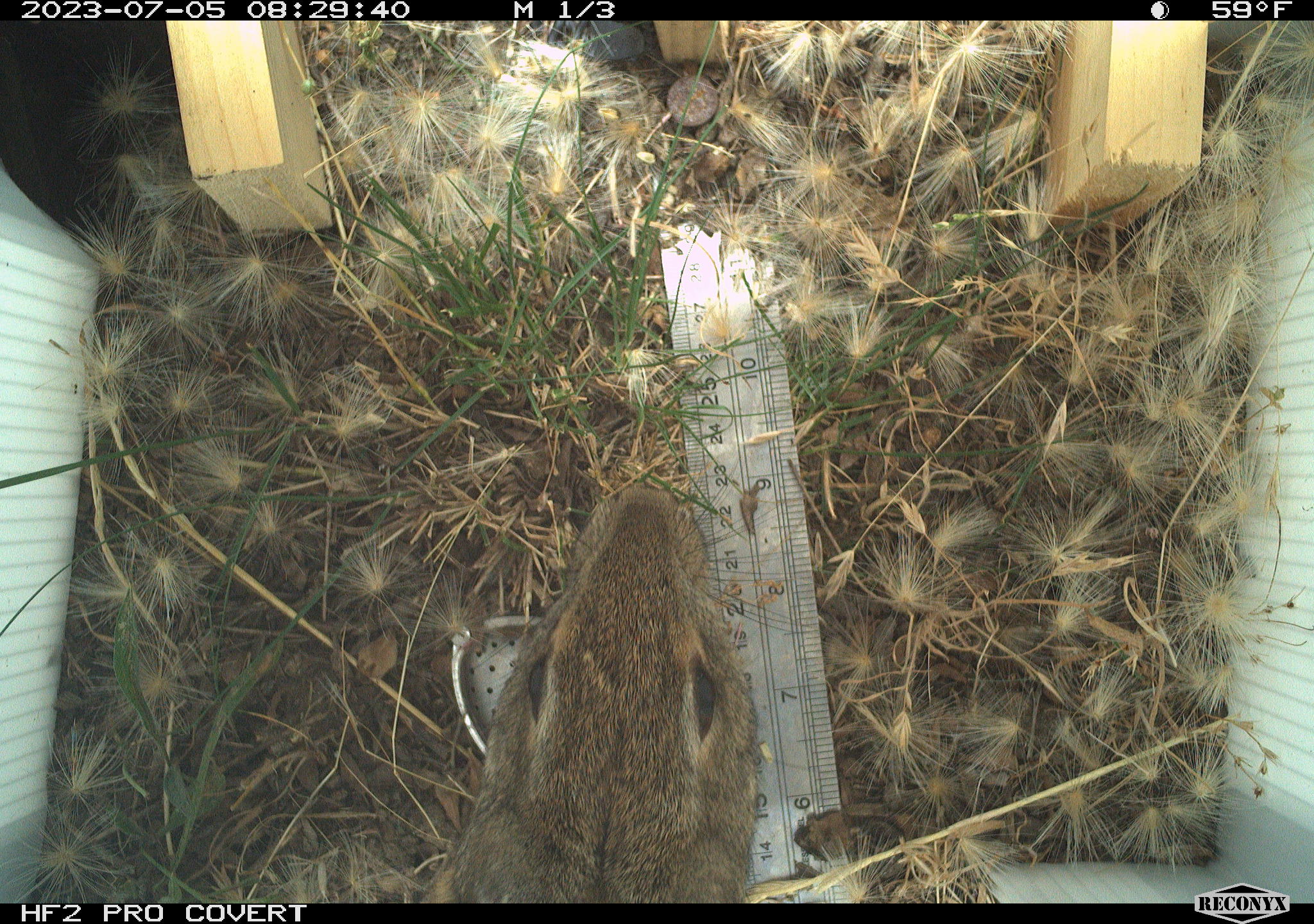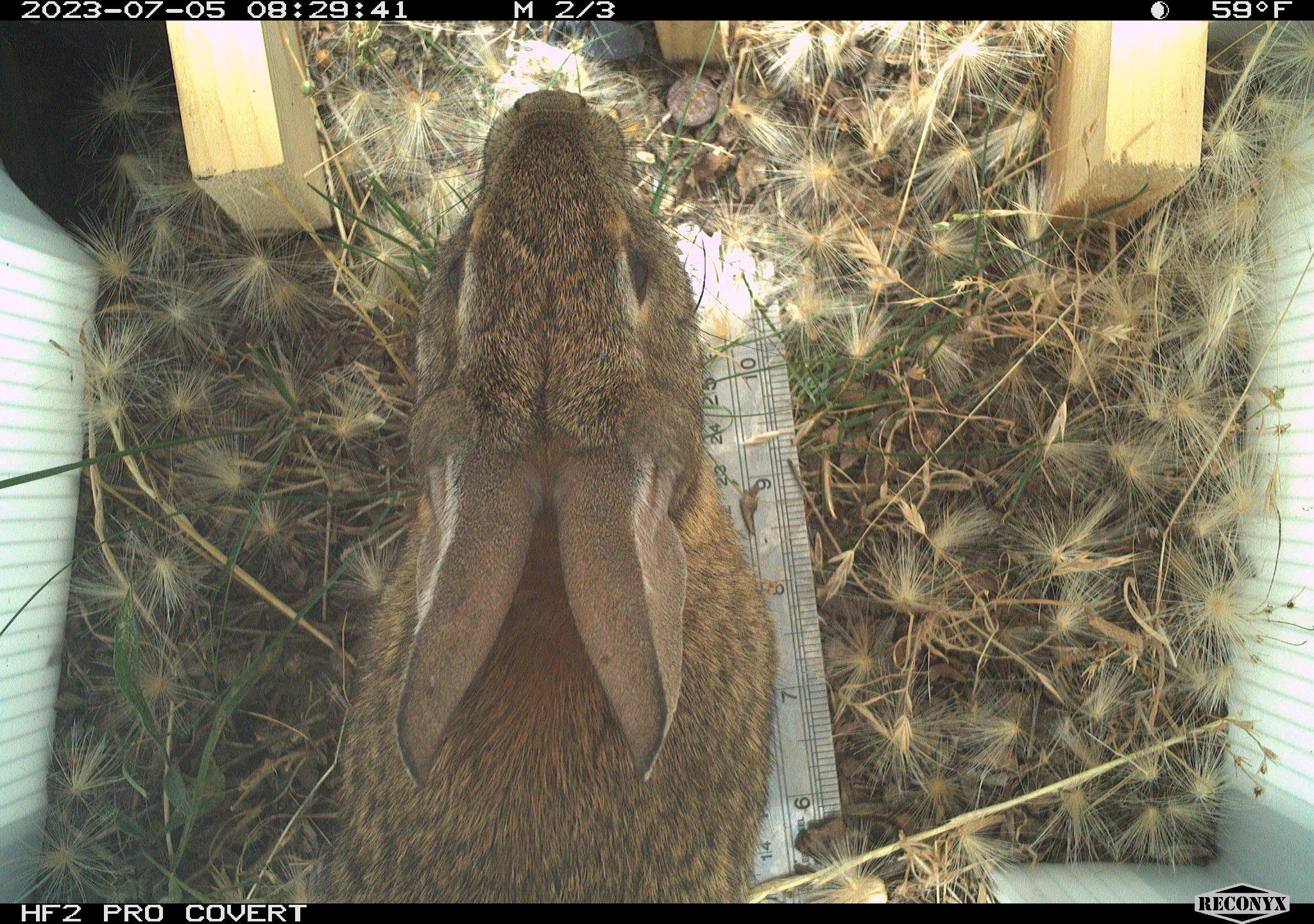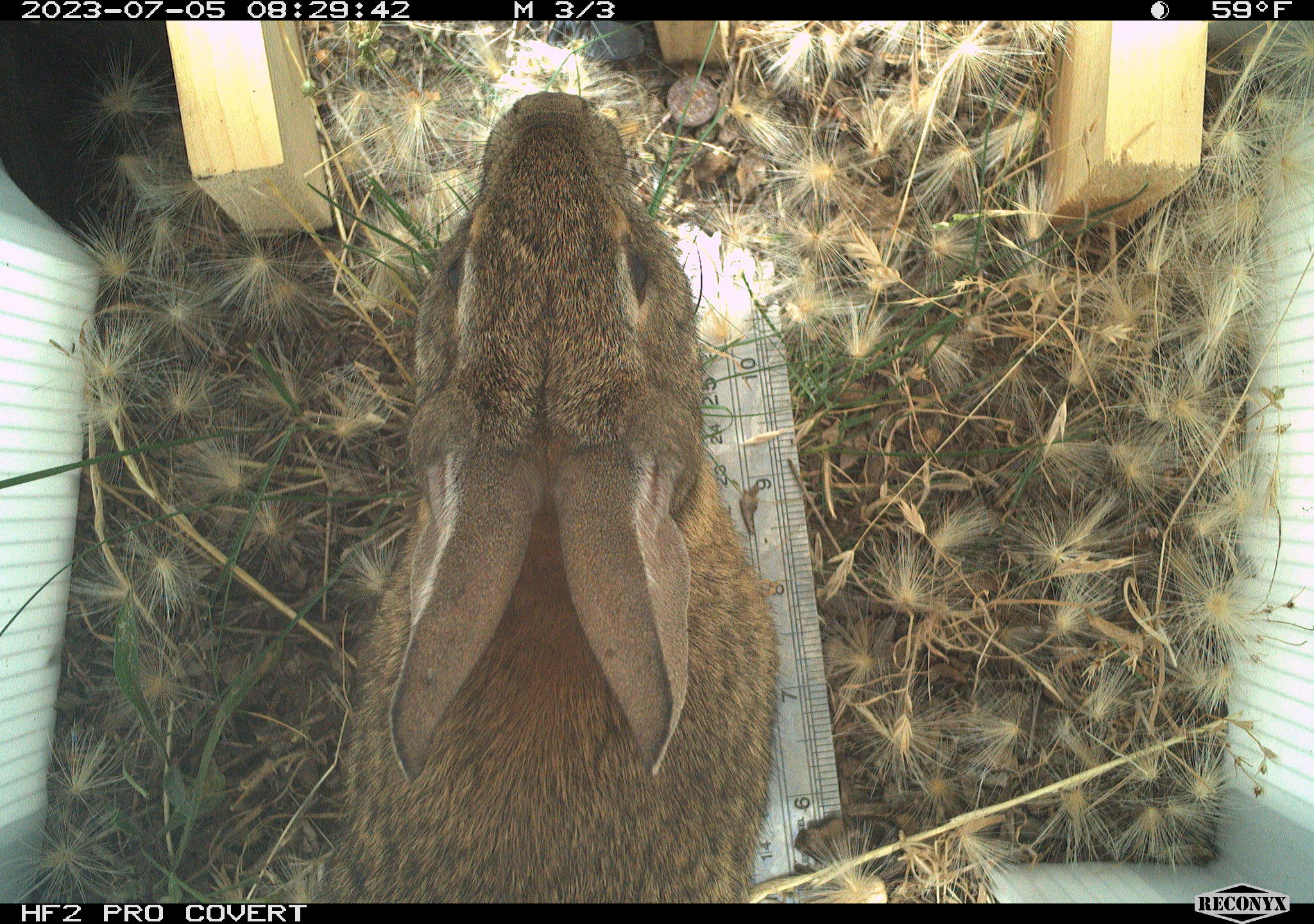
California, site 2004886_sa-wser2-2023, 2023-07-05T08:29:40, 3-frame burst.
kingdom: Animalia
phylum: Chordata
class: Mammalia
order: Lagomorpha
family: Leporidae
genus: Sylvilagus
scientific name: Sylvilagus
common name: cottontail rabbits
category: sylvilagus species